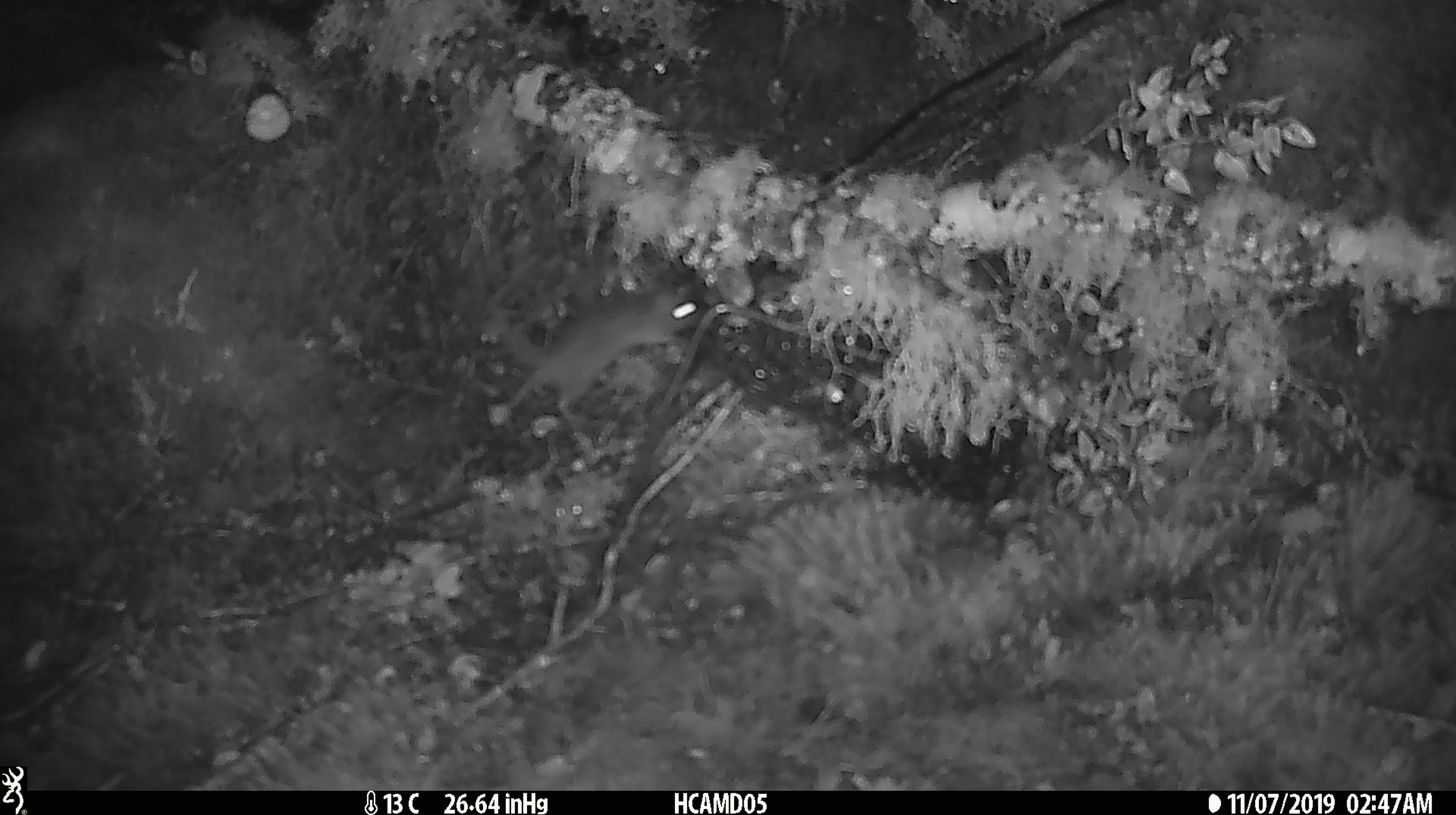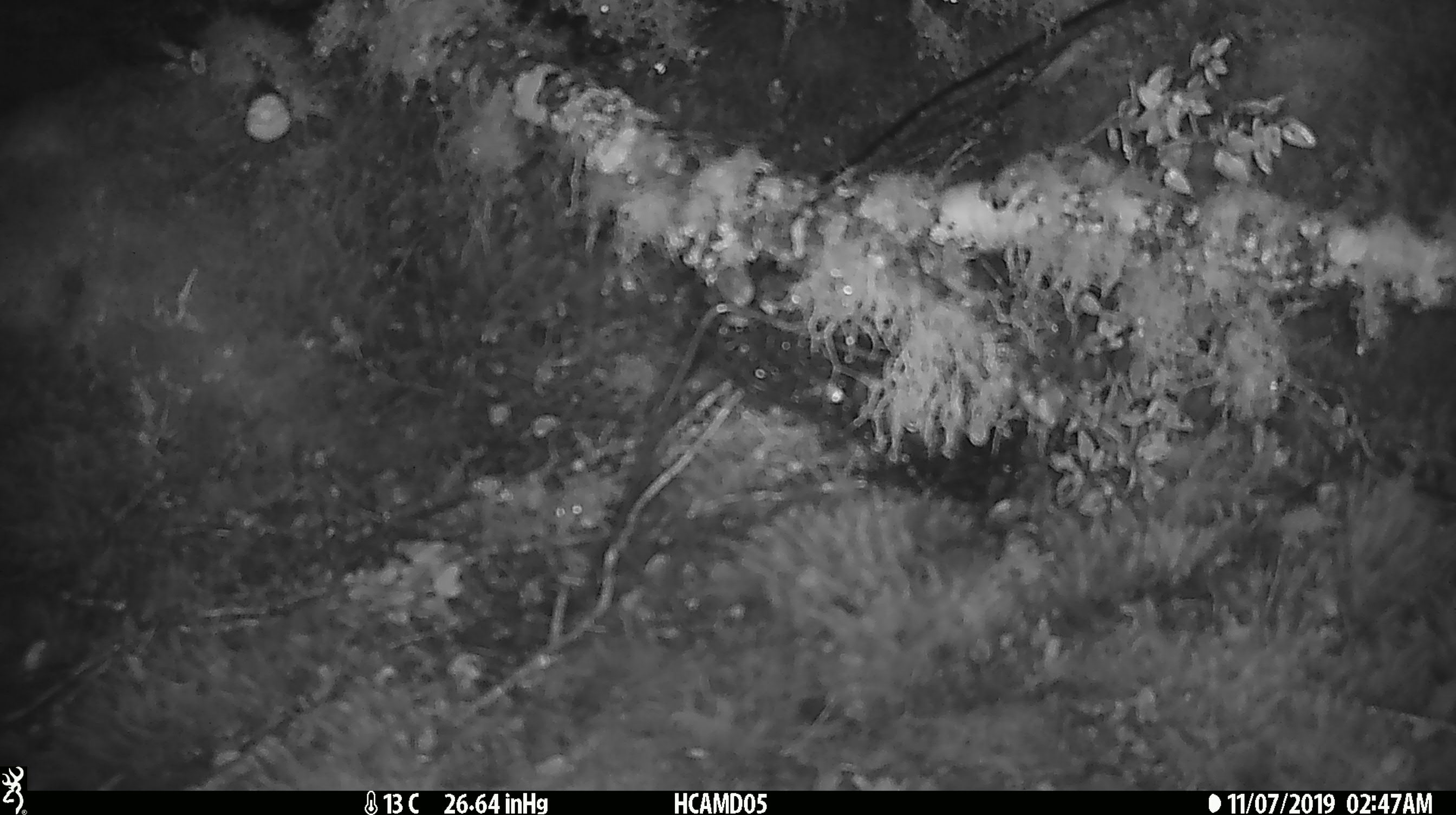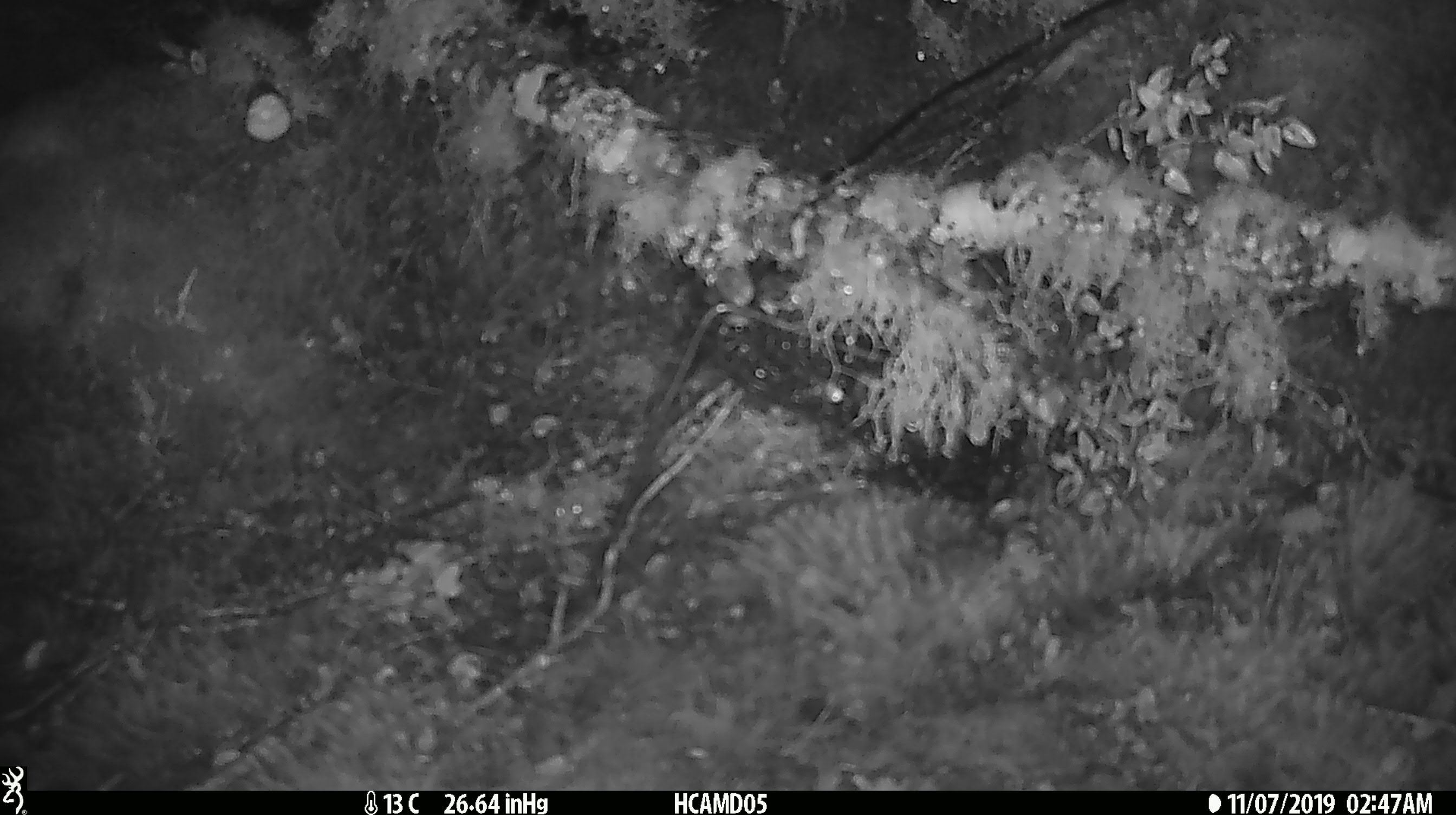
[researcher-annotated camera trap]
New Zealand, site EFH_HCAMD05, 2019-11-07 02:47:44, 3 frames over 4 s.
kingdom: Animalia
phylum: Chordata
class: Mammalia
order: Rodentia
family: Muridae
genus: Mus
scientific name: Mus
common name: mouse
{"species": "mouse (Mus)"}